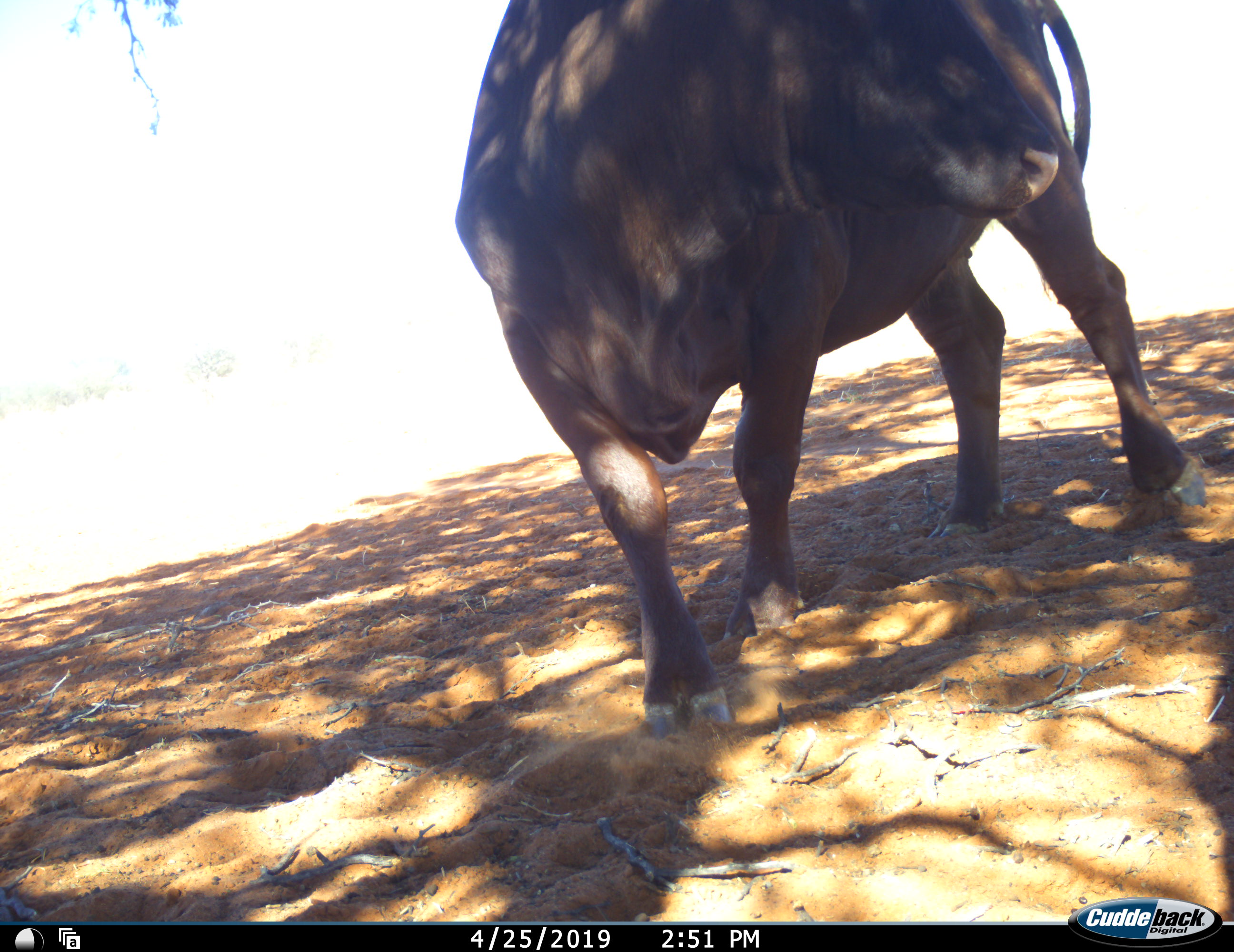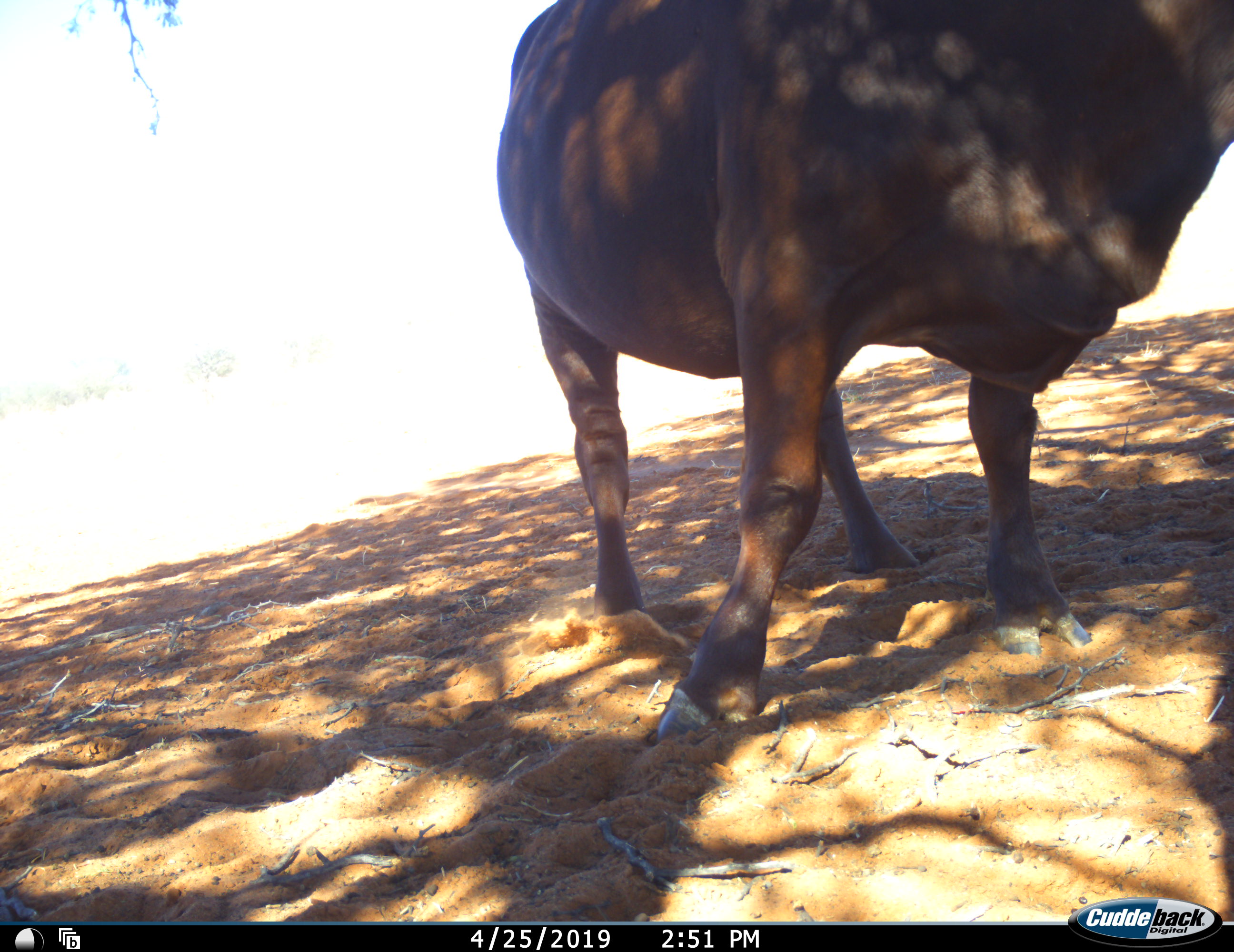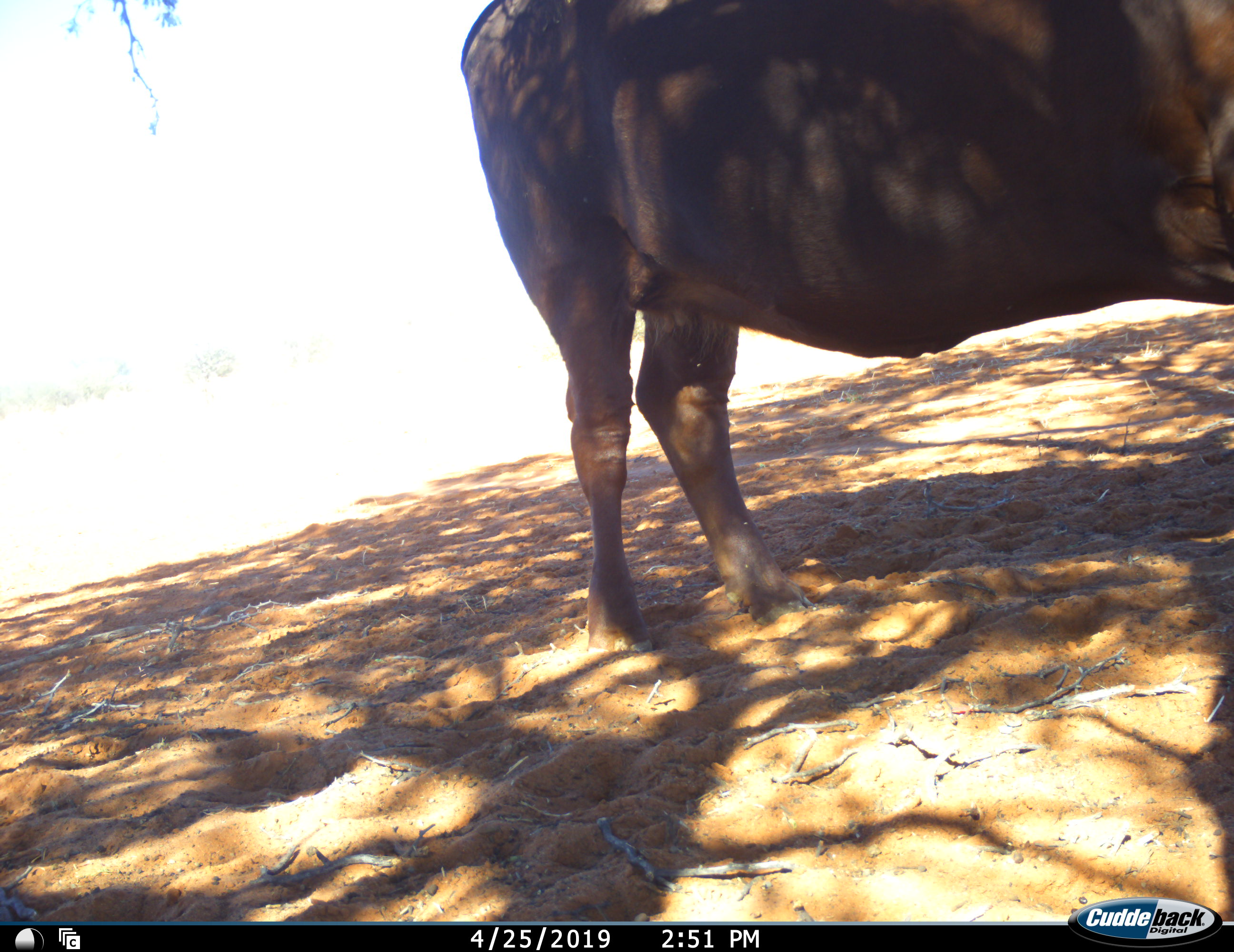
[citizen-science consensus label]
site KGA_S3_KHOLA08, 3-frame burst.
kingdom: Animalia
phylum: Chordata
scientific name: Vertebrata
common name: domestic animal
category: domesticanimal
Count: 1.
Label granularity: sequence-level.